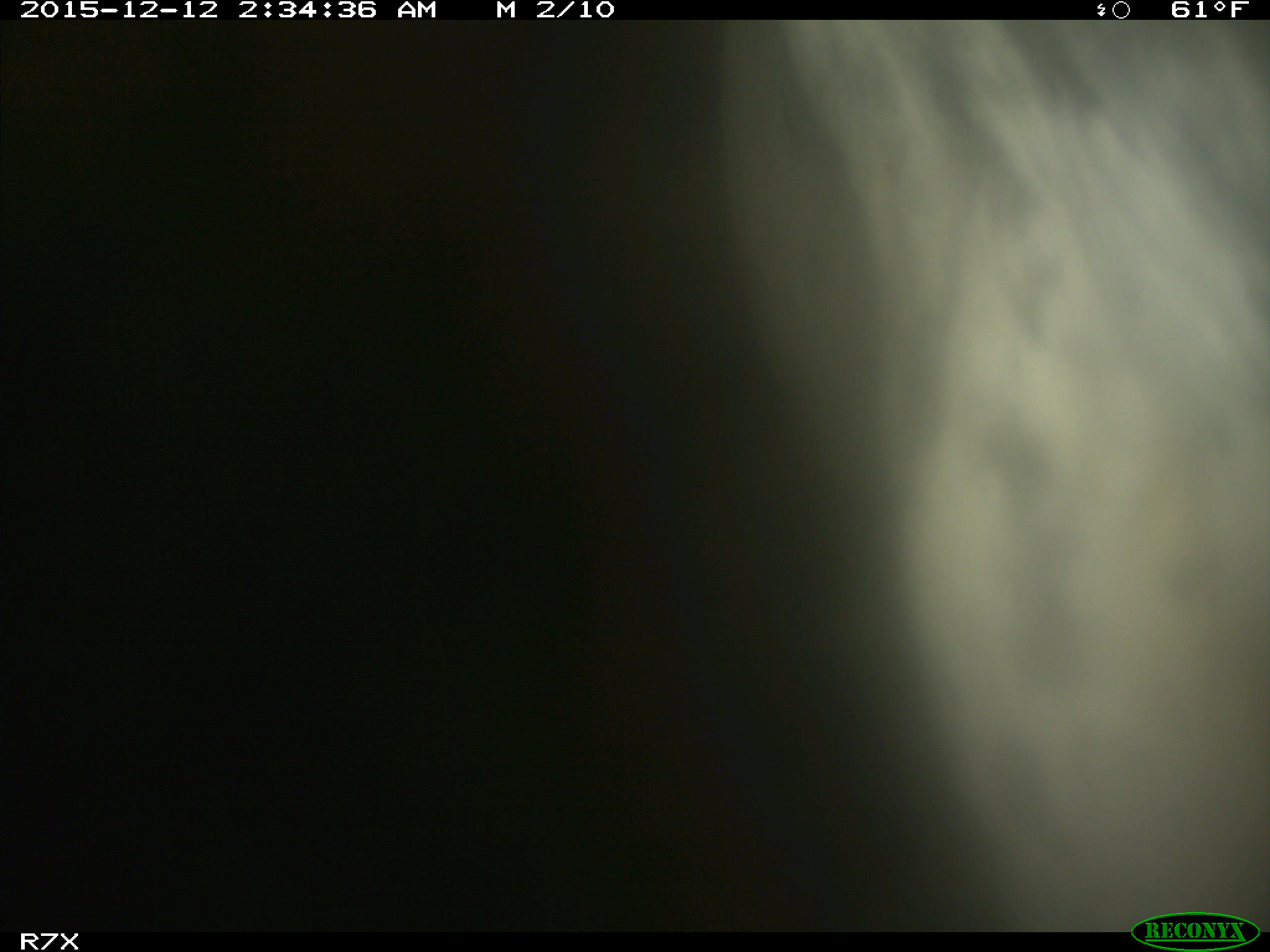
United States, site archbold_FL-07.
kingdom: Animalia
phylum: Chordata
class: Mammalia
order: Artiodactyla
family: Bovidae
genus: Bos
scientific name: Bos taurus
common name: domestic cow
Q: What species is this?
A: Bos taurus (domestic cow).